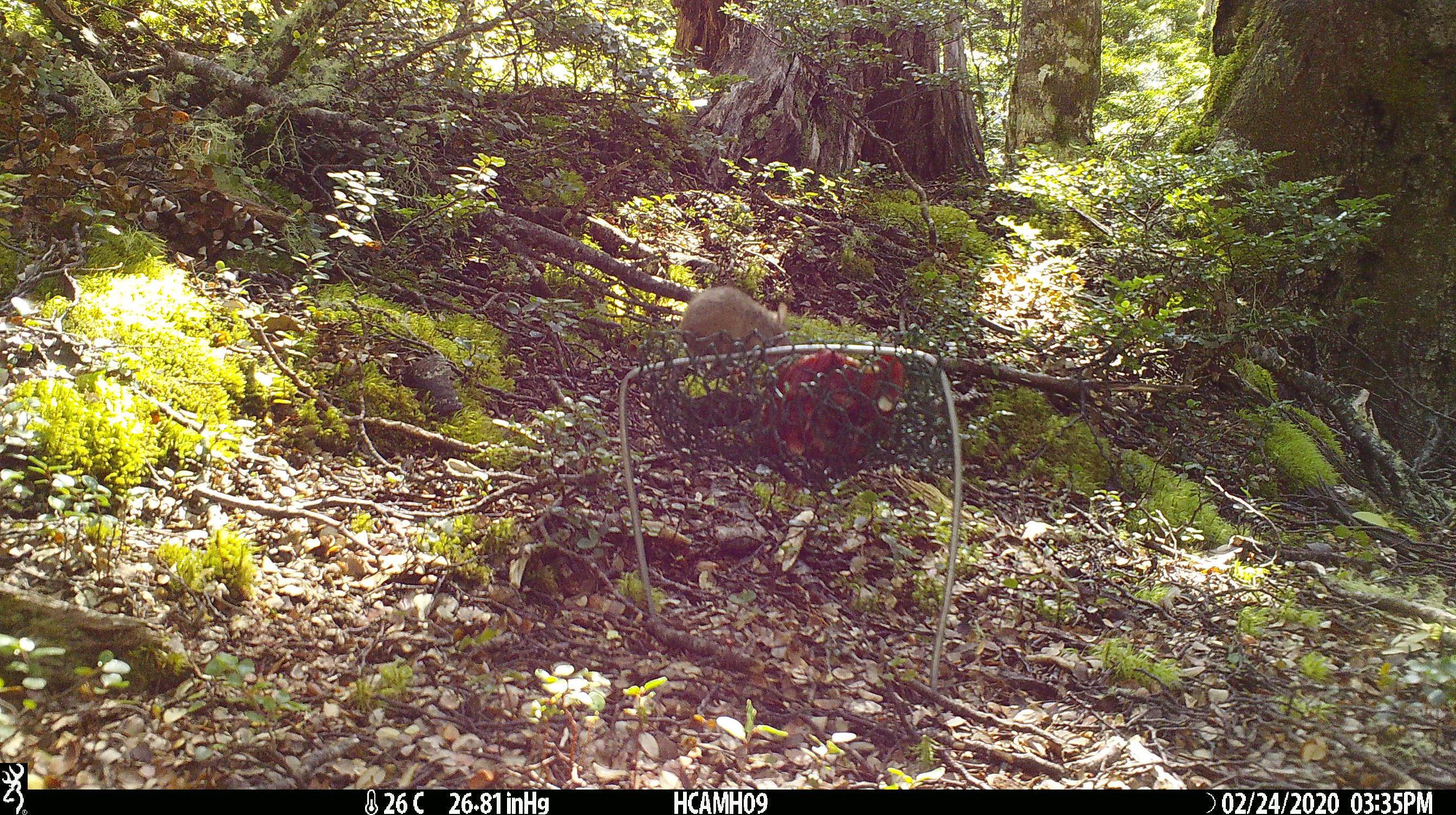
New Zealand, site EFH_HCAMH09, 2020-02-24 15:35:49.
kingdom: Animalia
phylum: Chordata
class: Mammalia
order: Rodentia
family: Muridae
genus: Mus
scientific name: Mus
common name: mouse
Mouse (Mus).